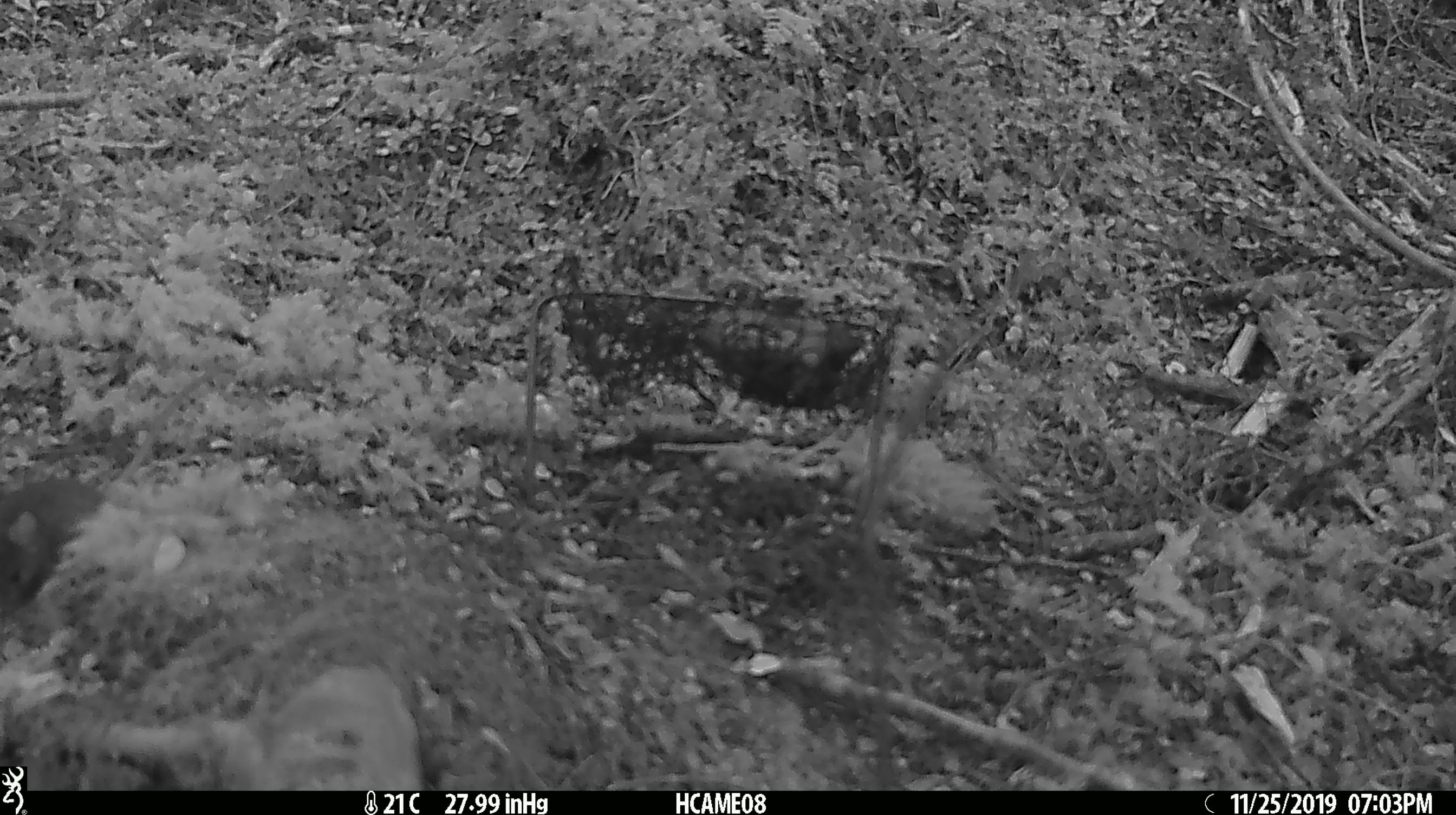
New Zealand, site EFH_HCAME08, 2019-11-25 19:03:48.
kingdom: Animalia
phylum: Chordata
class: Mammalia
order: Rodentia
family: Muridae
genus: Mus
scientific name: Mus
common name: mouse